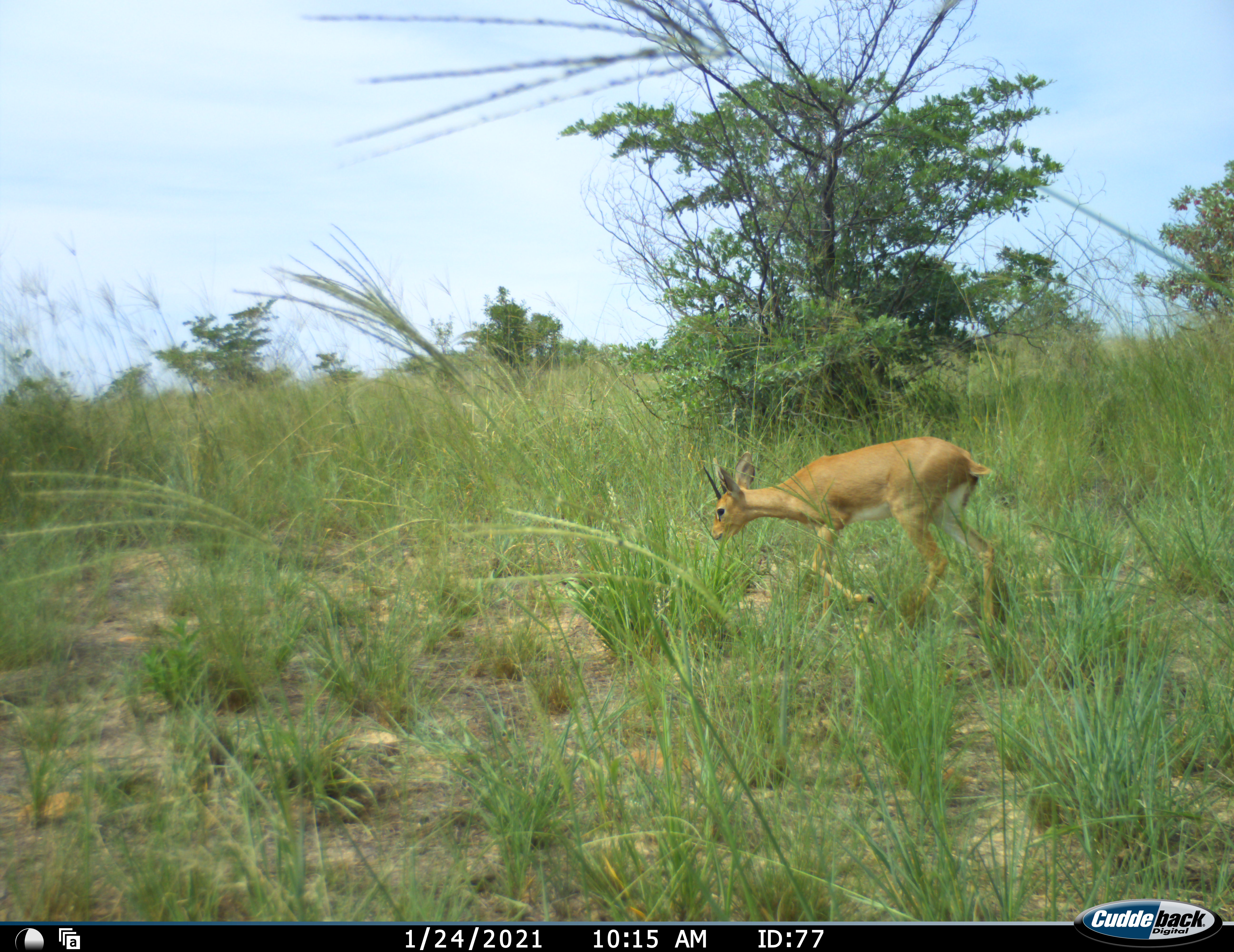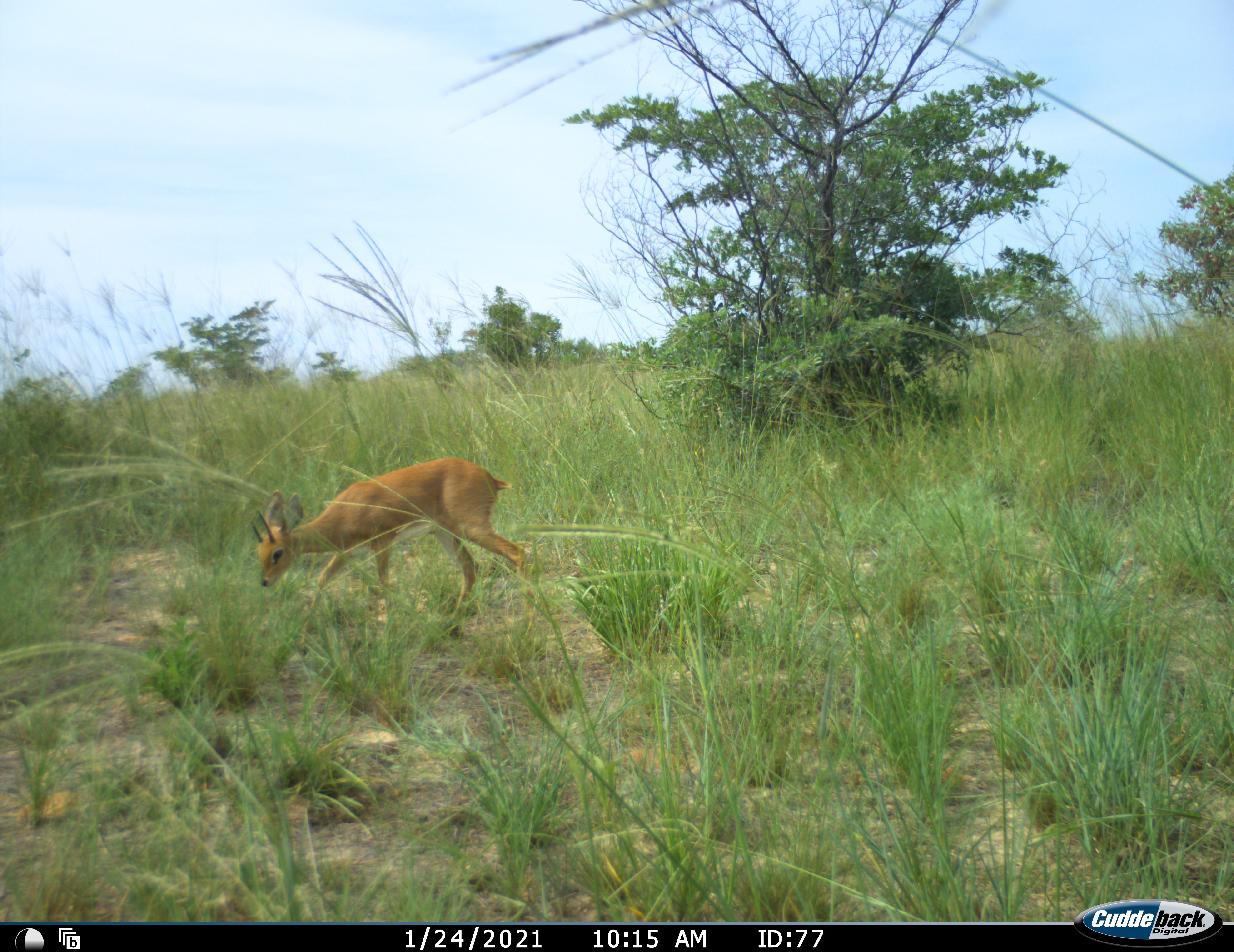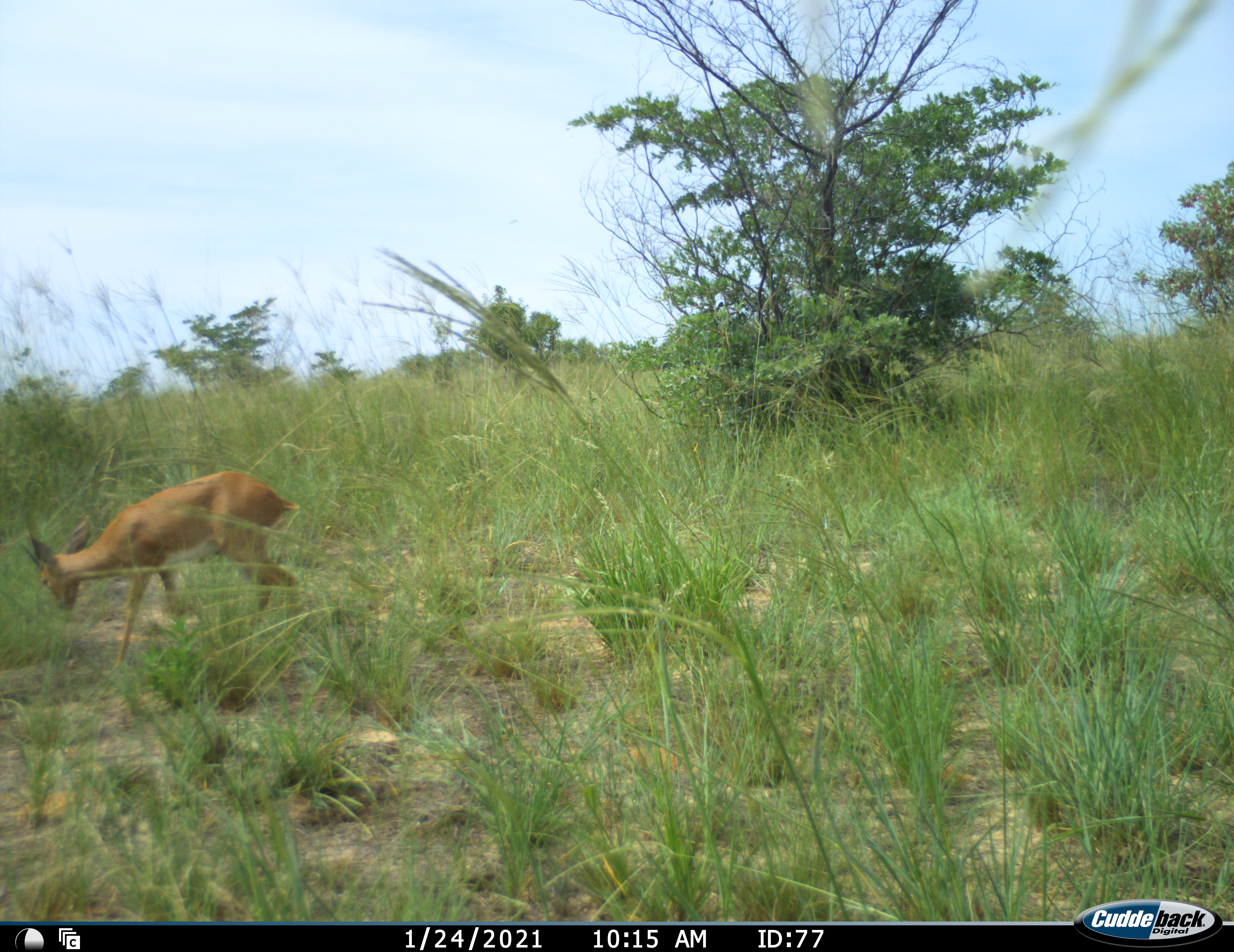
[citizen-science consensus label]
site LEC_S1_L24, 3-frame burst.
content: unidentified animal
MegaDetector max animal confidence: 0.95